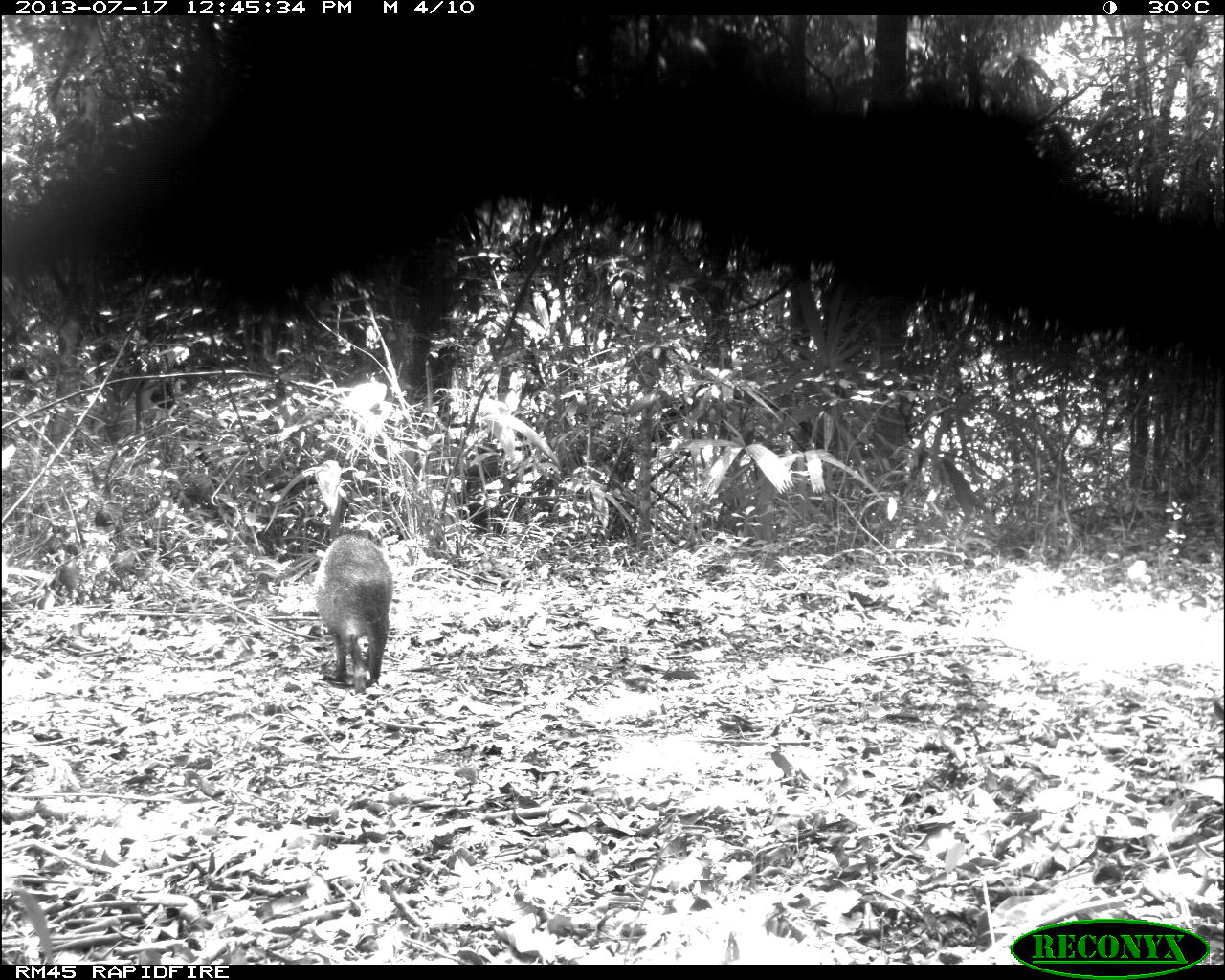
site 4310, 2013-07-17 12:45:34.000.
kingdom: Animalia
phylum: Chordata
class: Mammalia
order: Artiodactyla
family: Tayassuidae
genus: Pecari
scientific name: Pecari tajacu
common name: collared peccary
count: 6